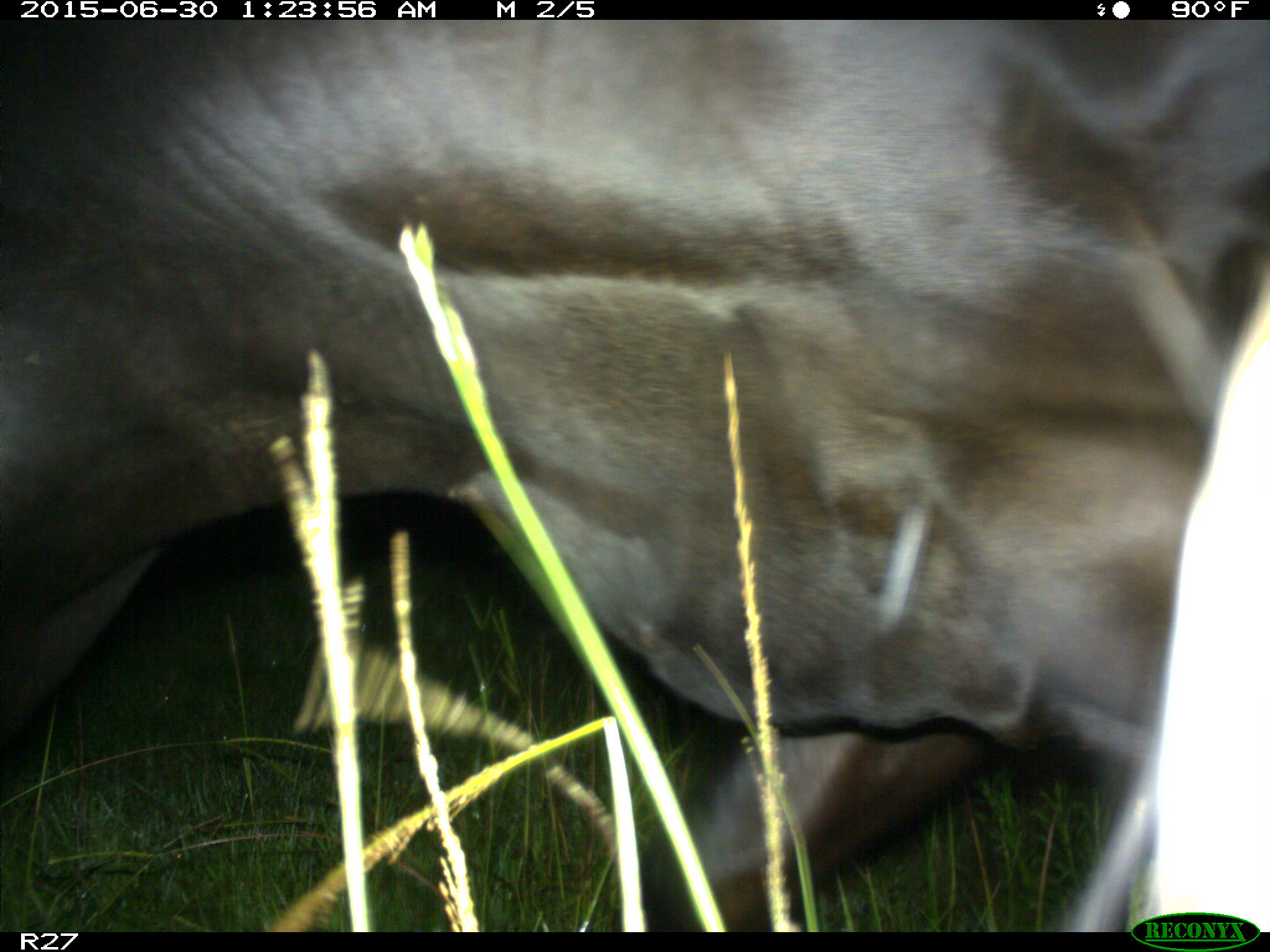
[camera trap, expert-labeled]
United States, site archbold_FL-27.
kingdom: Animalia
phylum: Chordata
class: Mammalia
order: Artiodactyla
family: Bovidae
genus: Bos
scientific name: Bos taurus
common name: domestic cow